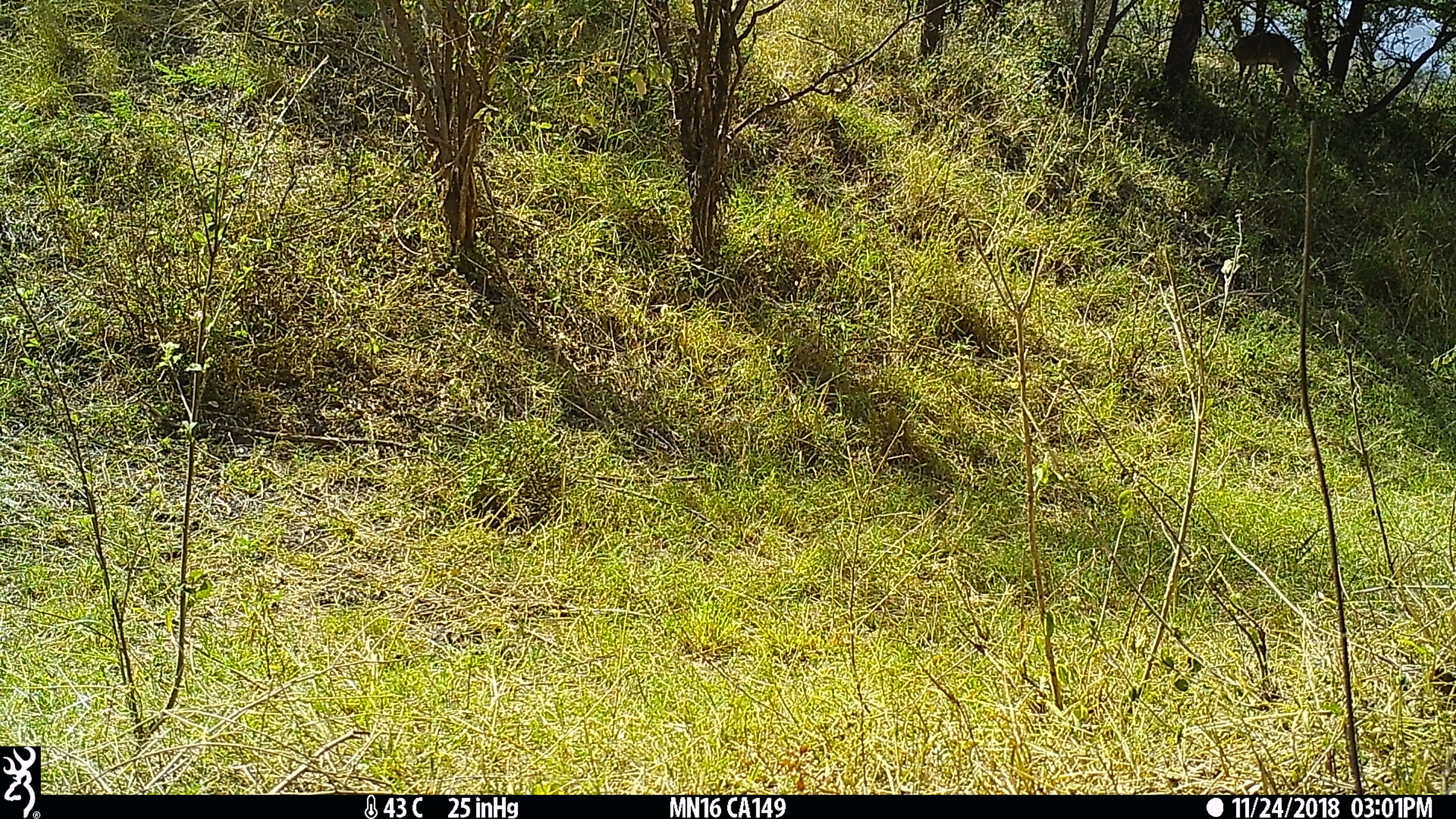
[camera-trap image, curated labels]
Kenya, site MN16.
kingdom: Animalia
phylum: Chordata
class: Mammalia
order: Artiodactyla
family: Bovidae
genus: Madoqua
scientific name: Madoqua kirkii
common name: kirk's dik-dik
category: dikdik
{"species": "dikdik (kirk's dik-dik) (Madoqua kirkii)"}